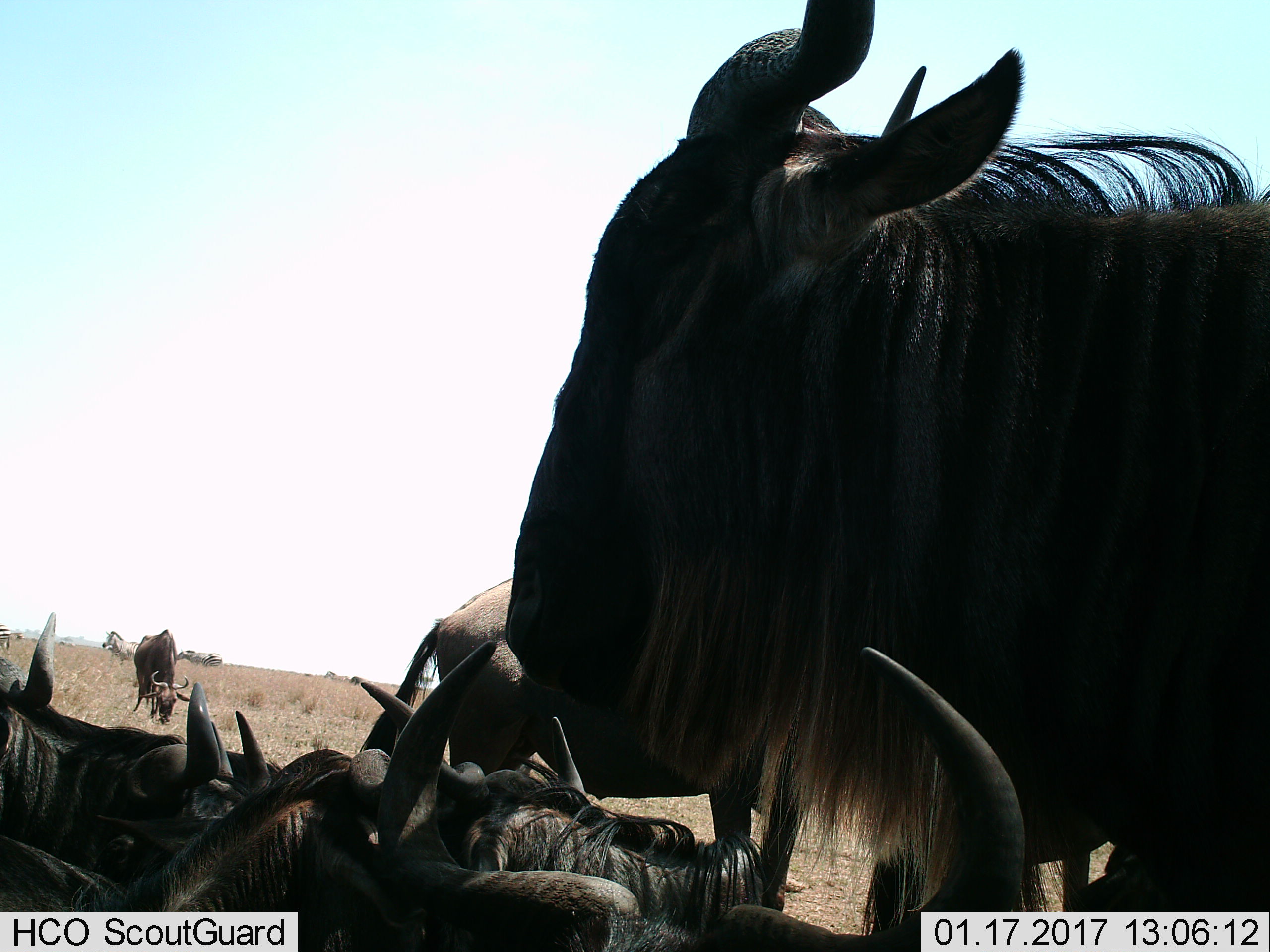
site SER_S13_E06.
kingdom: Animalia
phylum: Chordata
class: Mammalia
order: Artiodactyla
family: Bovidae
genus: Connochaetes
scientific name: Connochaetes taurinus taurinus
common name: blue wildebeest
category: wildebeestblue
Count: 8.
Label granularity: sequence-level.